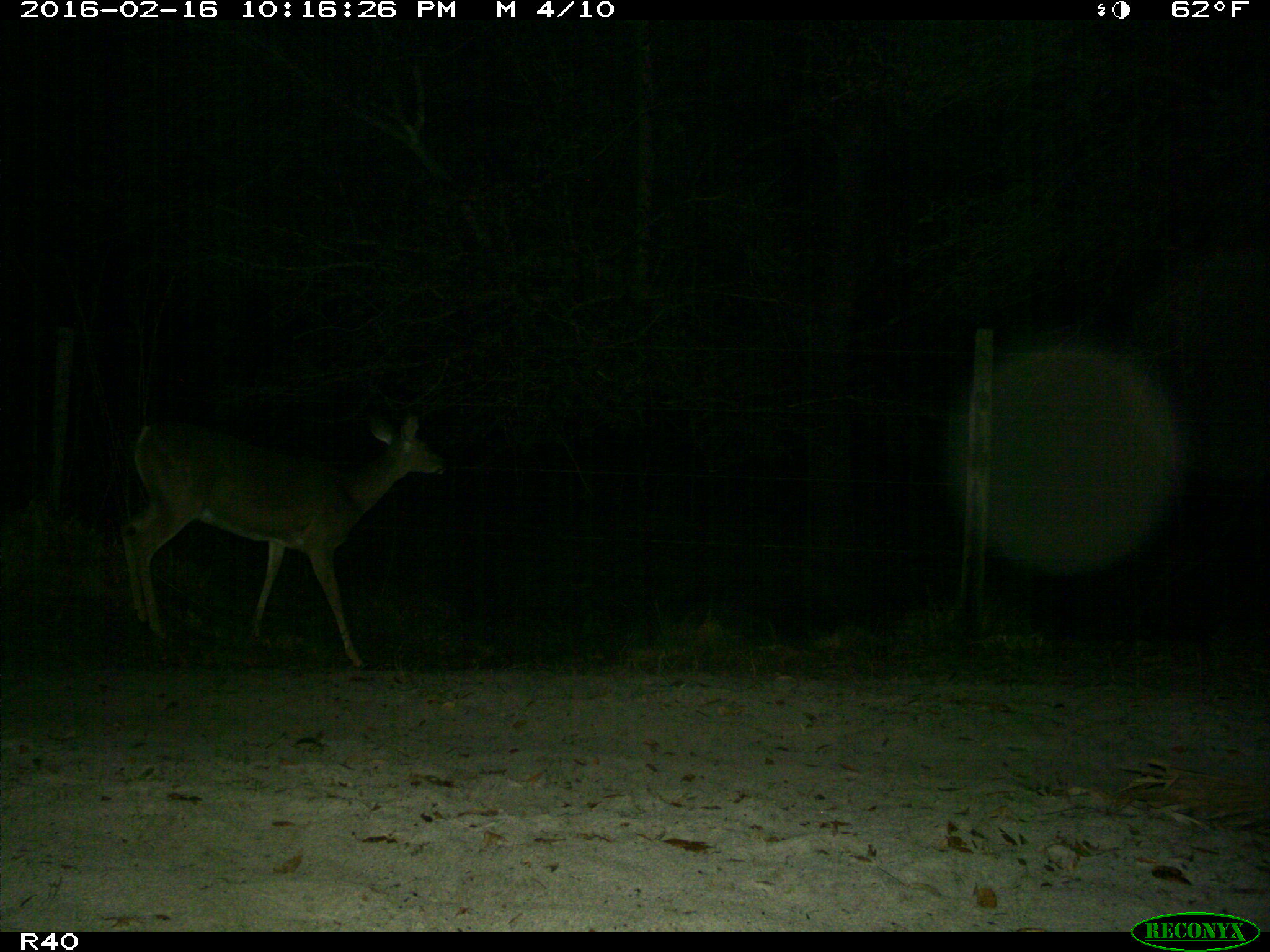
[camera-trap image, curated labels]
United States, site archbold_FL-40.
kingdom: Animalia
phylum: Chordata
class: Mammalia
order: Artiodactyla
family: Cervidae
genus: Odocoileus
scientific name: Odocoileus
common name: deer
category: unidentified deer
Unidentified deer (deer) (Odocoileus).